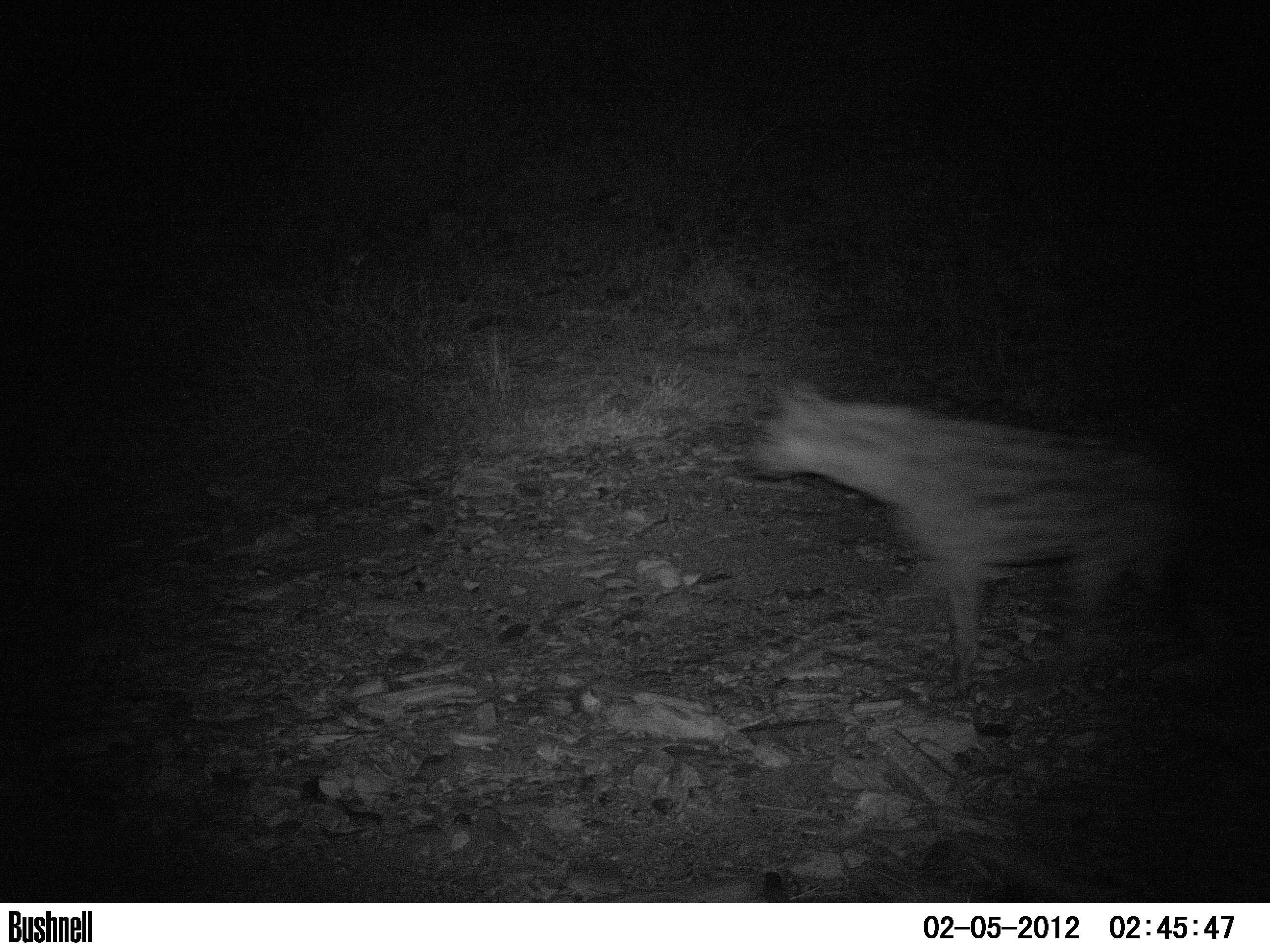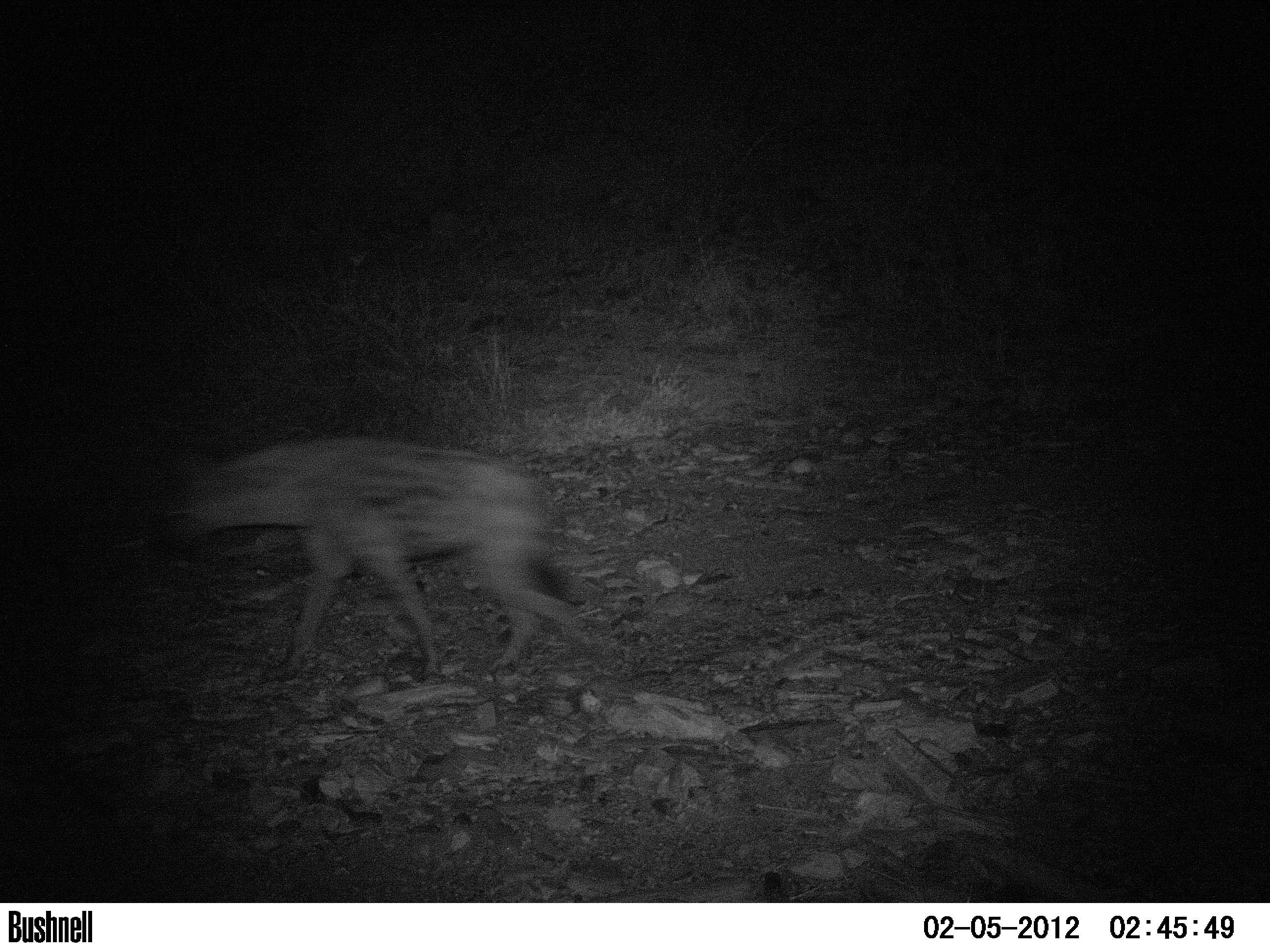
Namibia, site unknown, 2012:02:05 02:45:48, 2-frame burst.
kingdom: Animalia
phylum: Chordata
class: Mammalia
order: Carnivora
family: Hyaenidae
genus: Crocuta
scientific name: Crocuta crocuta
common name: spotted hyena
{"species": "Crocuta crocuta (spotted hyena)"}